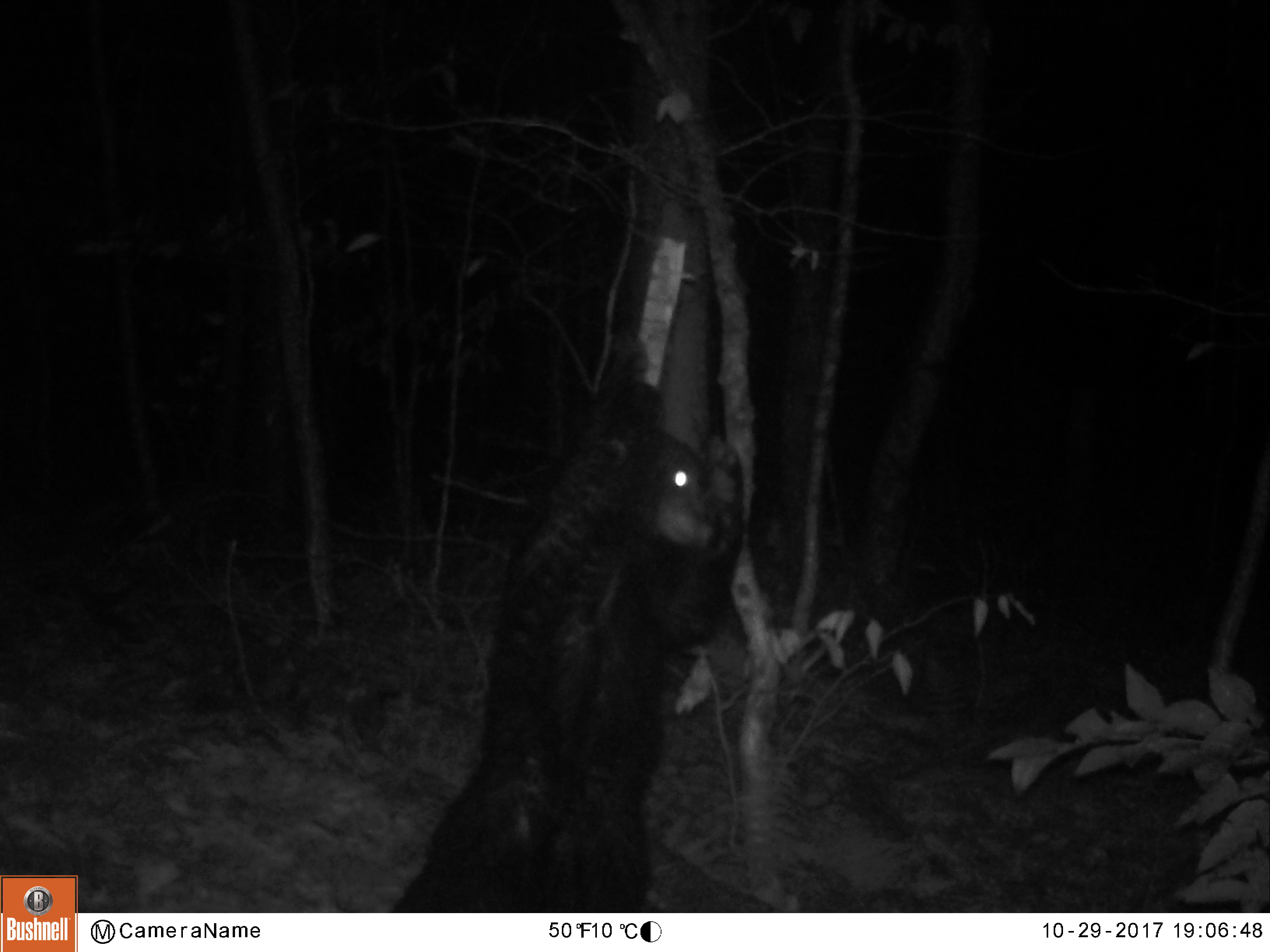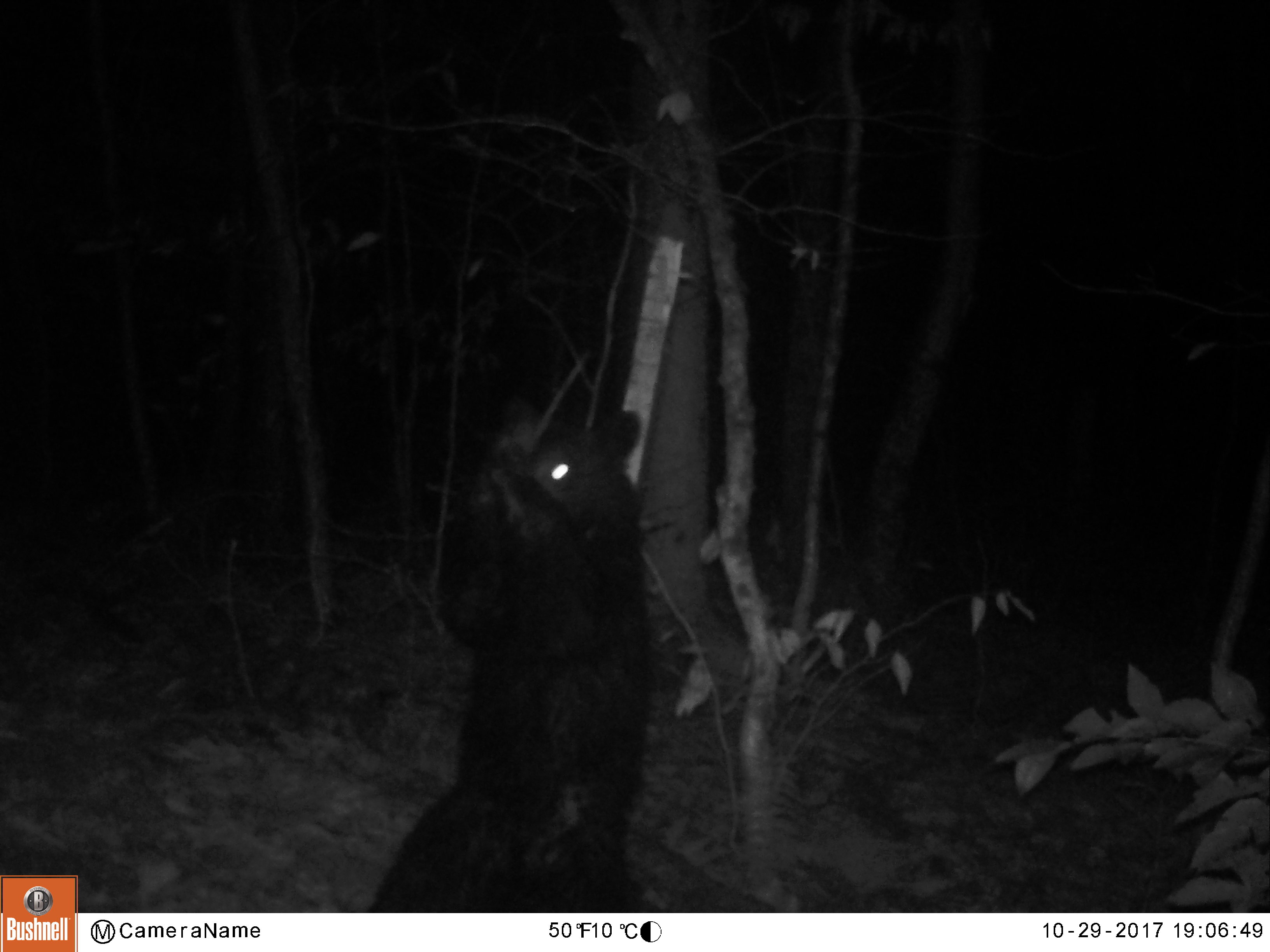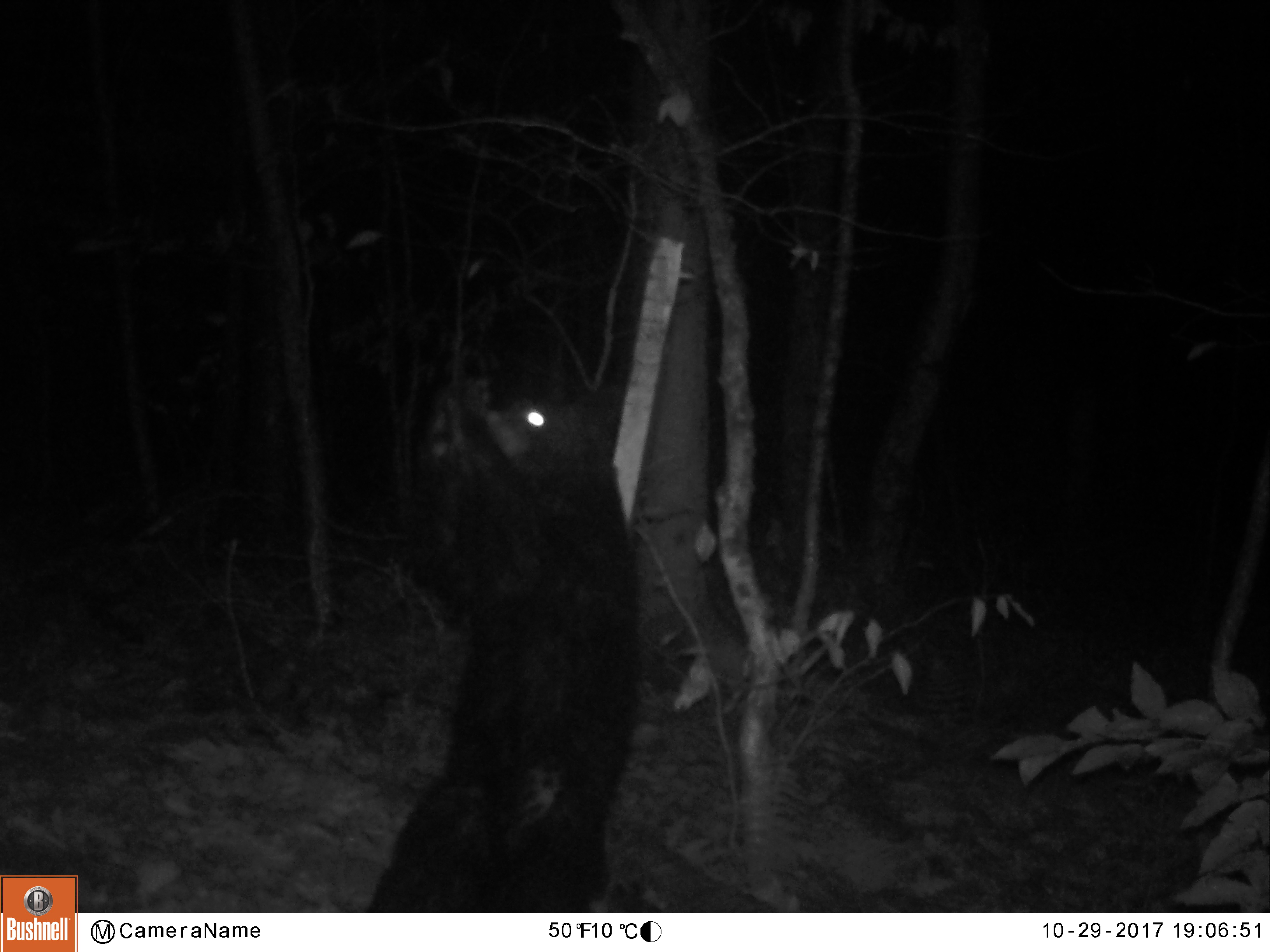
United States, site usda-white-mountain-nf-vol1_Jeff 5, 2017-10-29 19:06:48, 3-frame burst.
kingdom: Animalia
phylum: Chordata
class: Mammalia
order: Carnivora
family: Ursidae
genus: Ursus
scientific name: Ursus americanus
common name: black bear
Black bear (Ursus americanus).